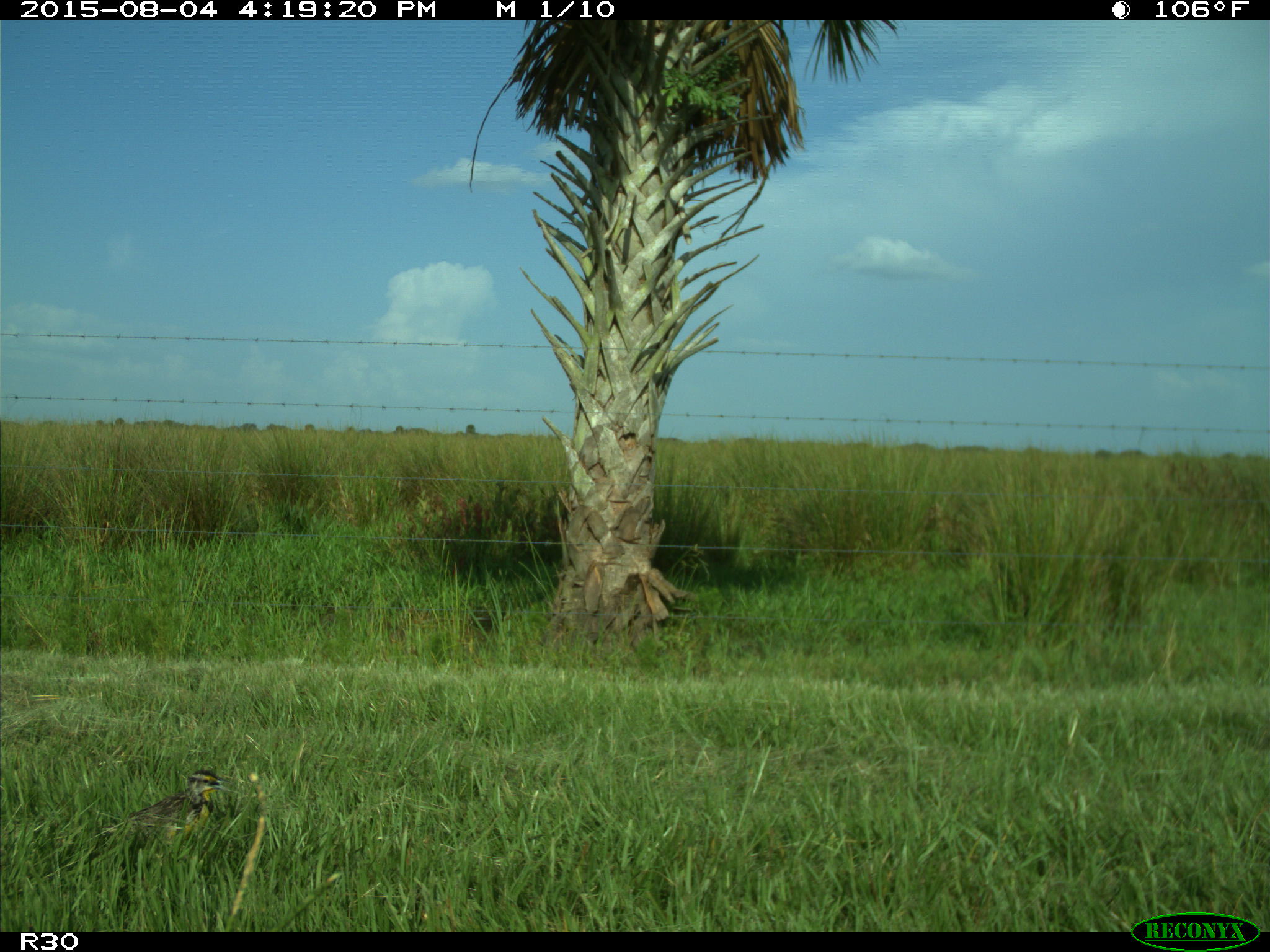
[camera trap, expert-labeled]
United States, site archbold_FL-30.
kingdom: Animalia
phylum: Chordata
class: Aves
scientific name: Aves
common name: birds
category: unidentified bird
Unidentified bird (birds) (Aves).